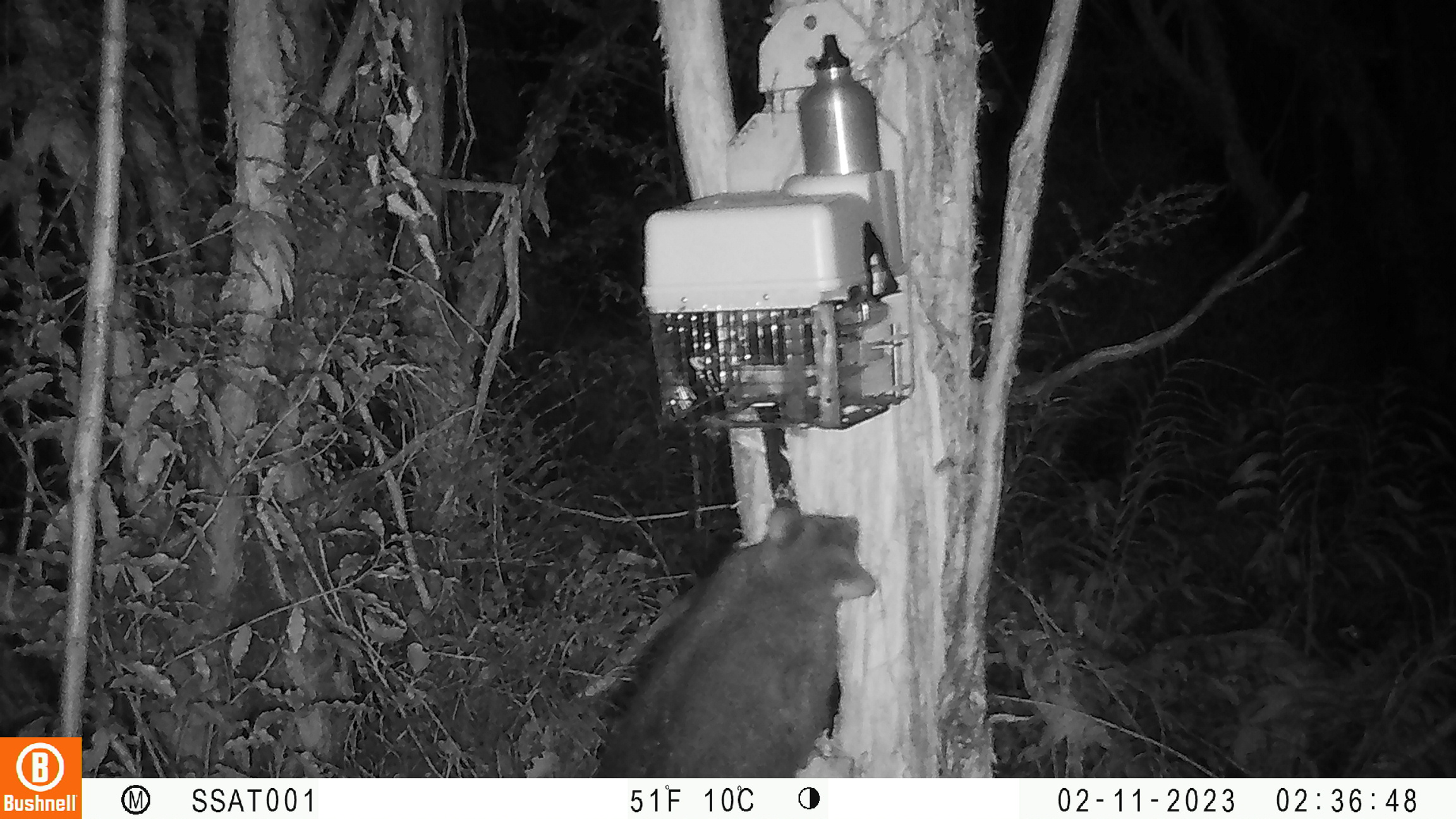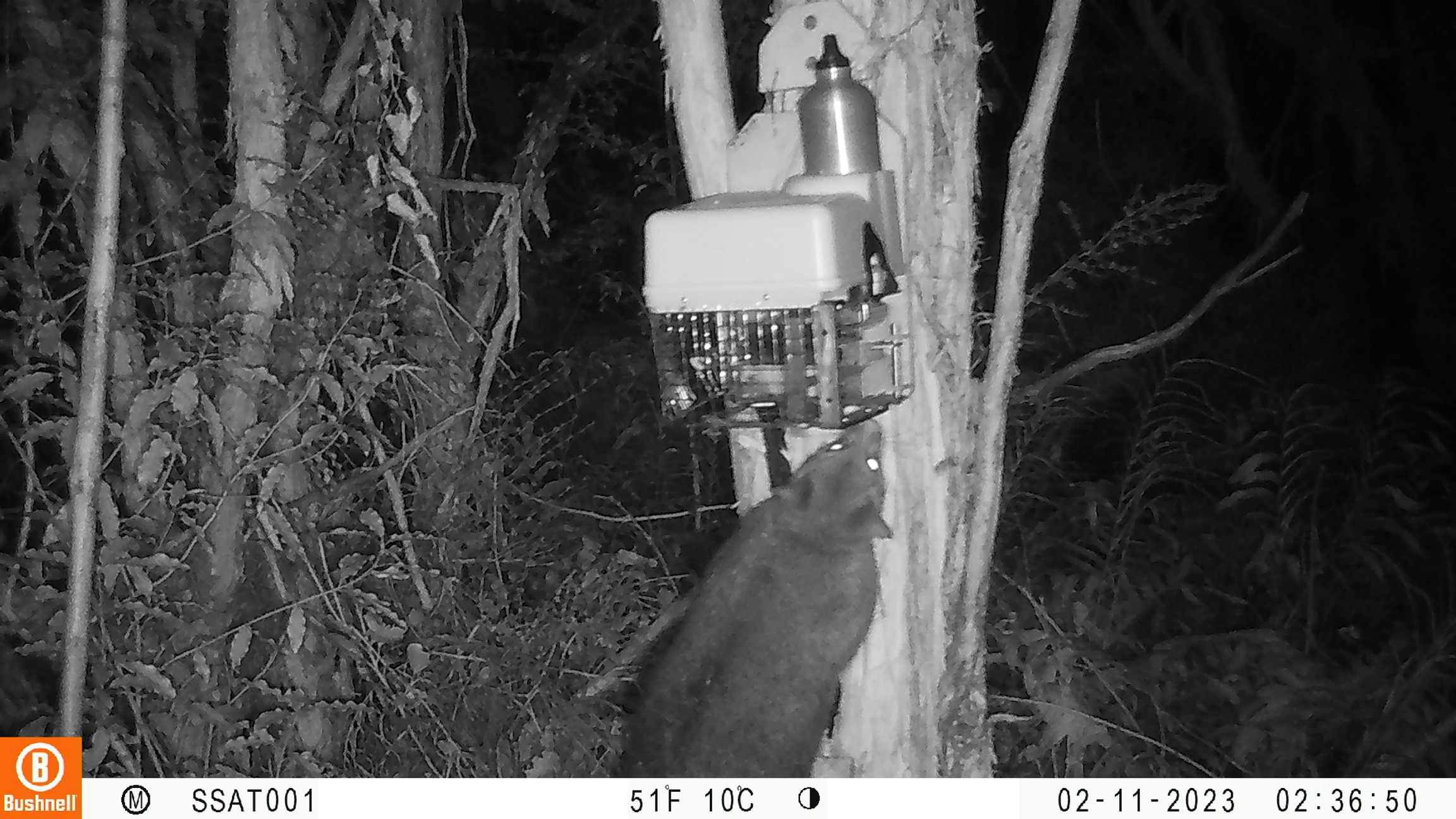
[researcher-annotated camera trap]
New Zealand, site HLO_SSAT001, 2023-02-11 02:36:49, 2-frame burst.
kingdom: Animalia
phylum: Chordata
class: Mammalia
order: Diprotodontia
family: Phalangeridae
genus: Trichosurus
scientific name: Trichosurus vulpecula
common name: common brushtail possum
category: possum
Possum (common brushtail possum) (Trichosurus vulpecula).